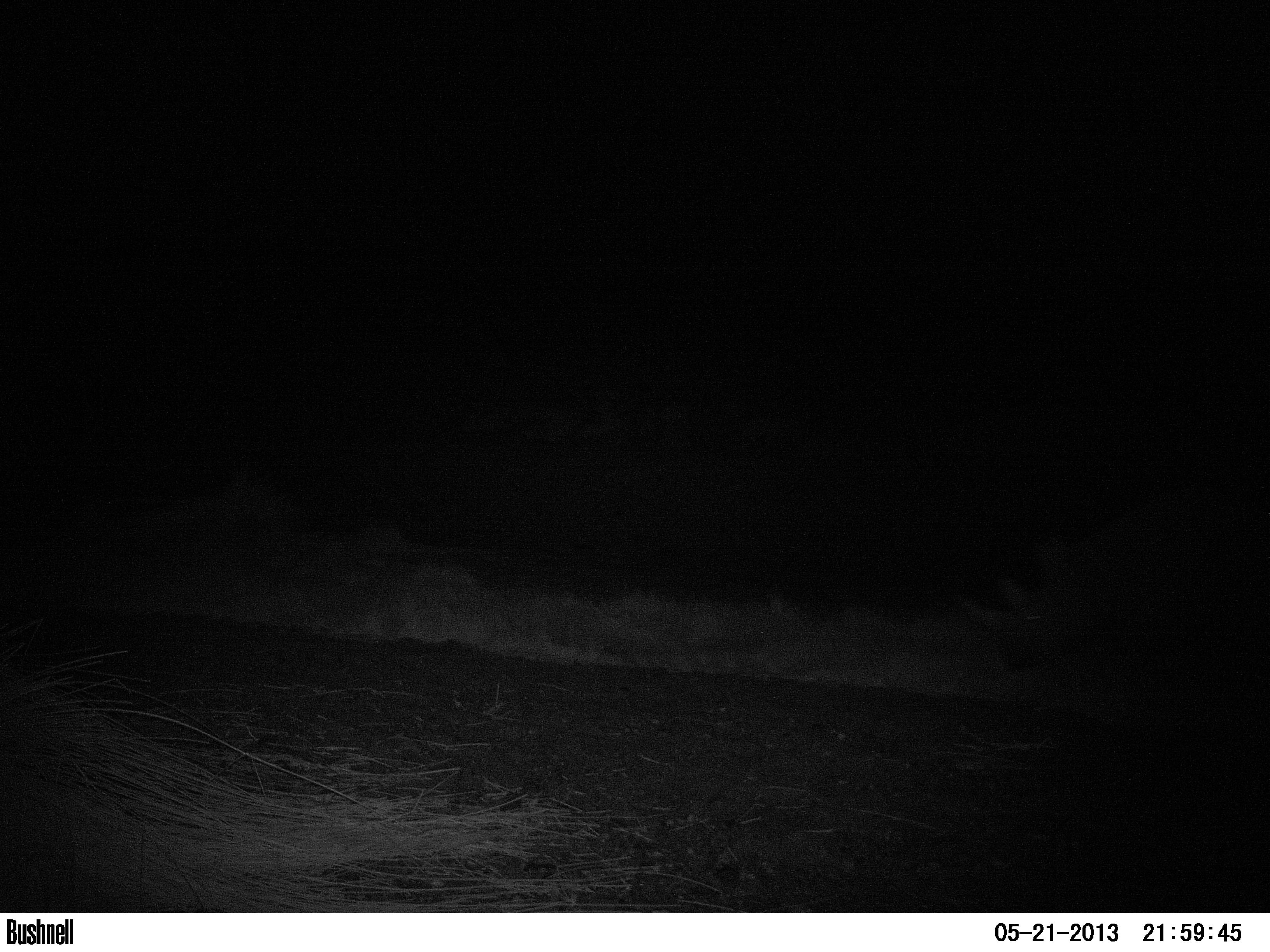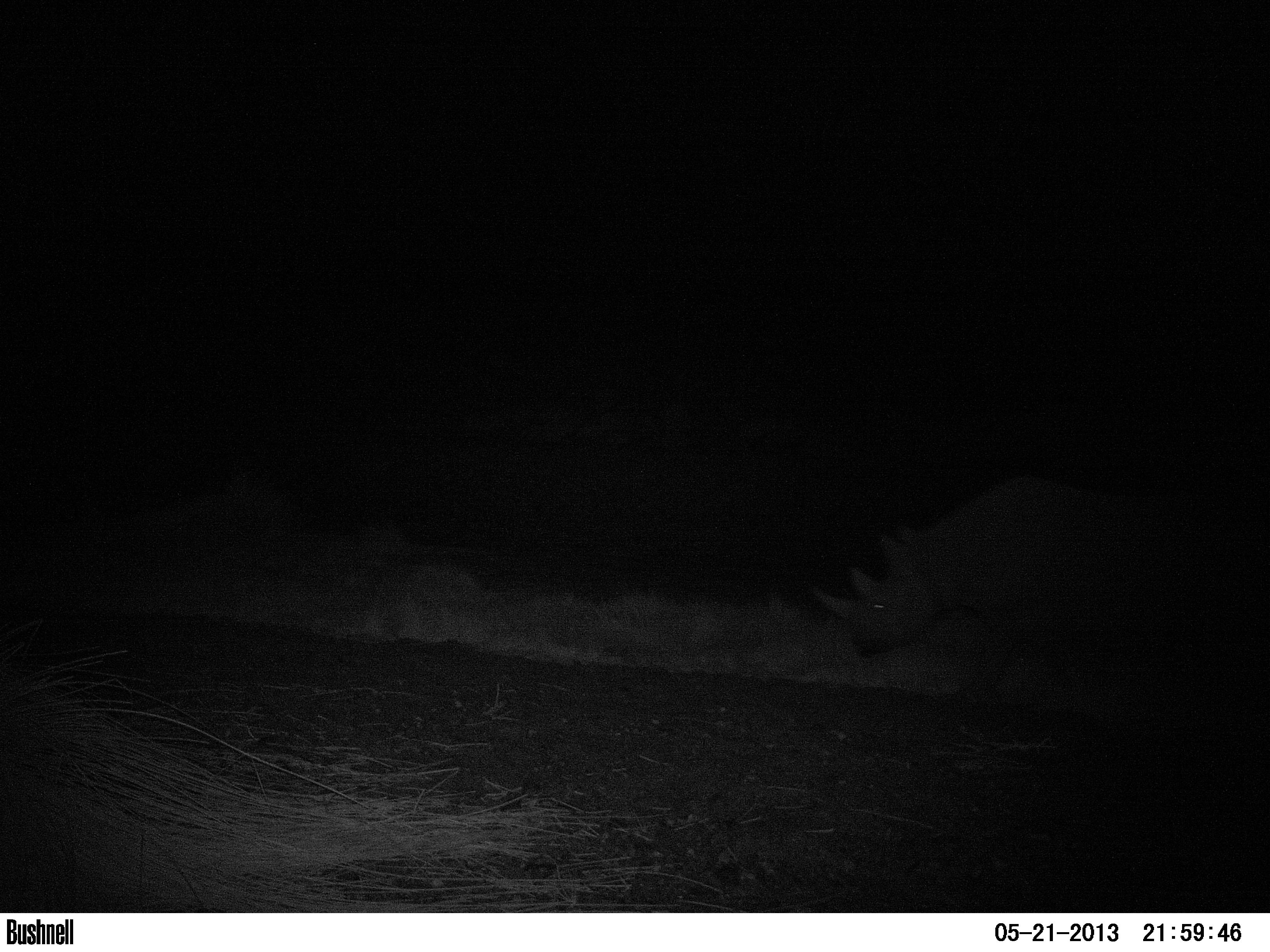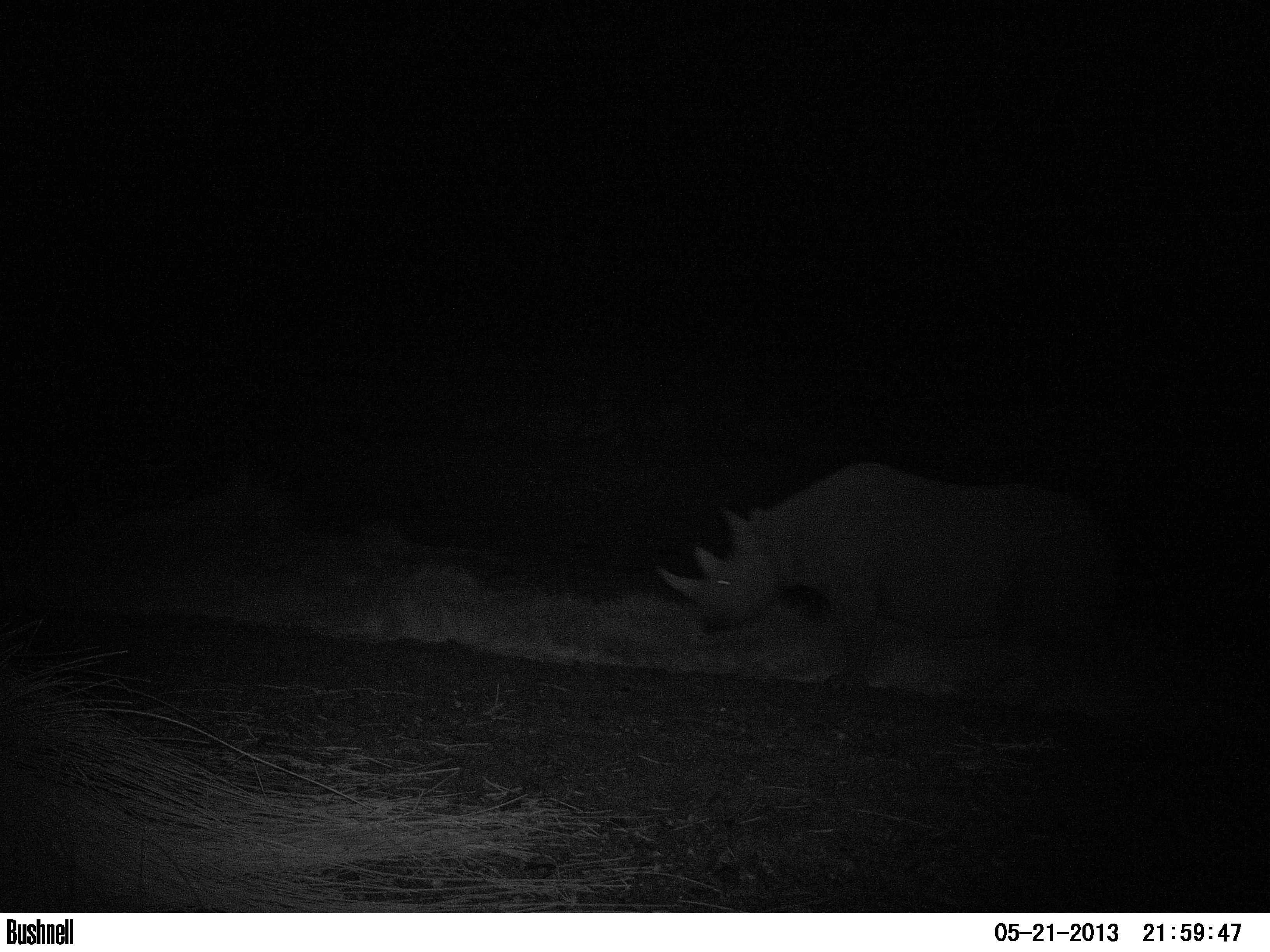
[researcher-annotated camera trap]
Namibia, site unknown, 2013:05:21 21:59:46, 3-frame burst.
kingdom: Animalia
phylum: Chordata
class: Mammalia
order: Perissodactyla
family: Rhinocerotidae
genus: Diceros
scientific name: Diceros bicornis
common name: black rhinoceros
Diceros bicornis (black rhinoceros).